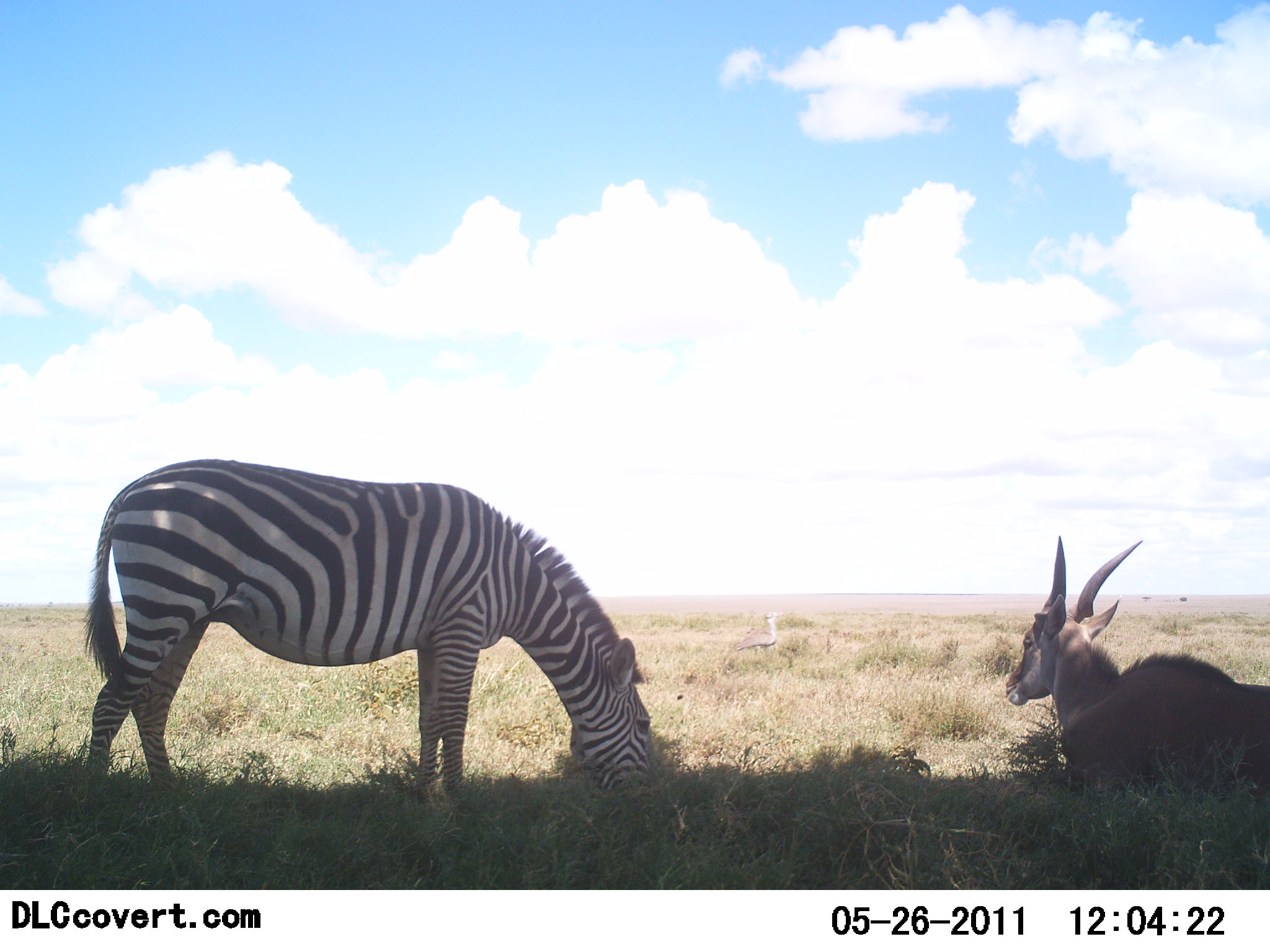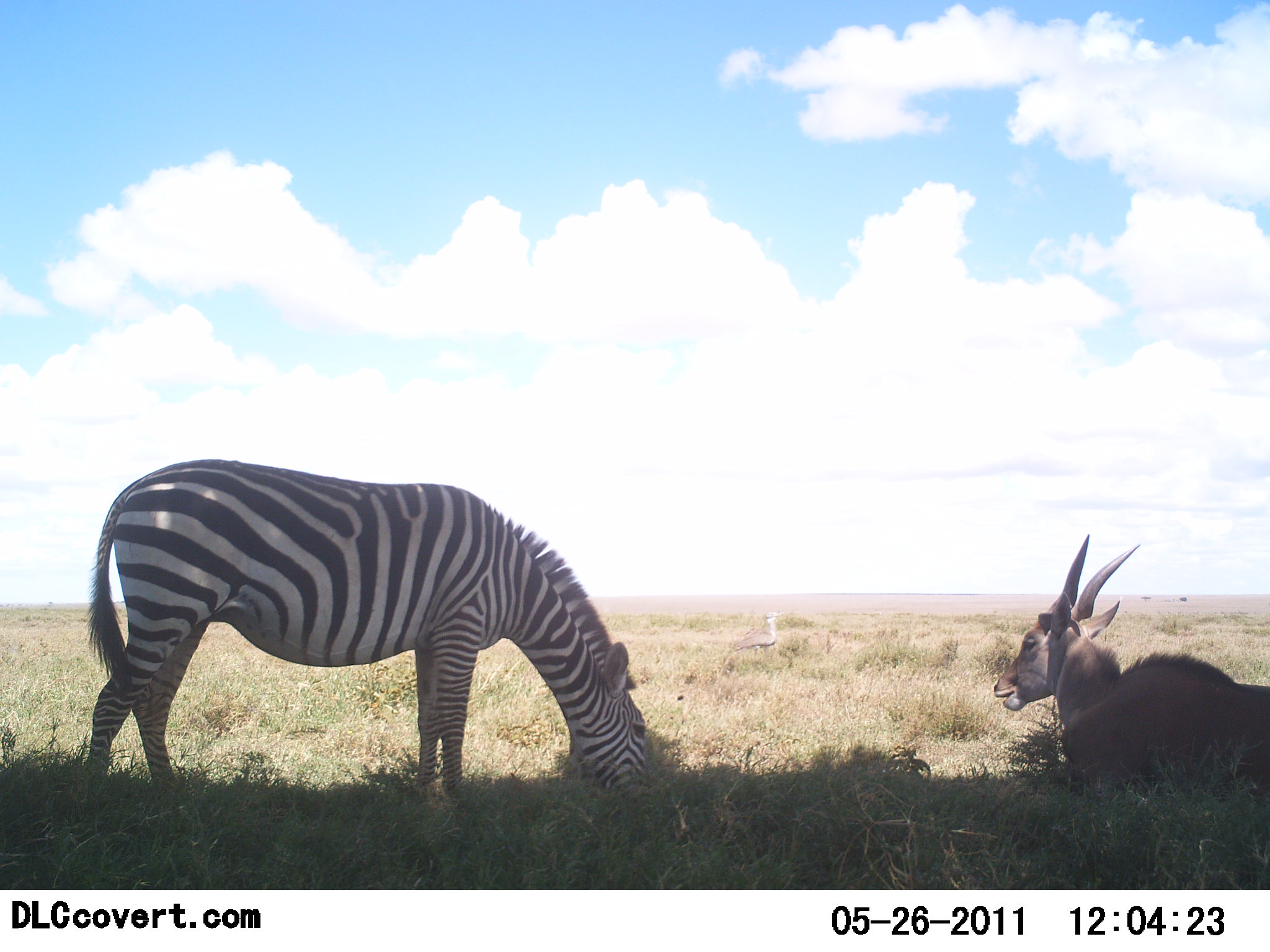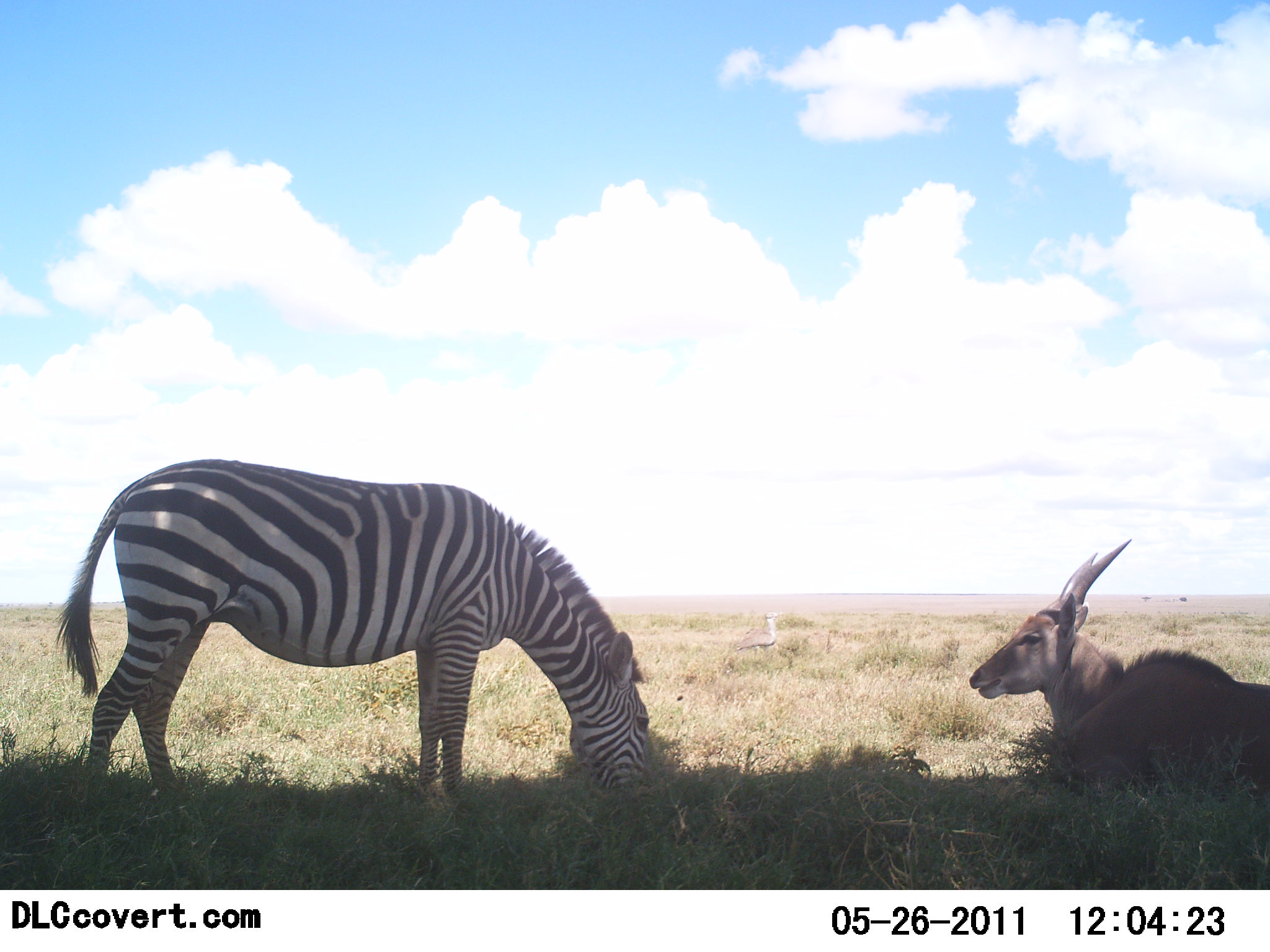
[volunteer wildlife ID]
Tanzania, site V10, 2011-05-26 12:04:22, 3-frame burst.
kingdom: Animalia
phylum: Chordata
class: Mammalia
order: Artiodactyla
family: Bovidae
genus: Tragelaphus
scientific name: Tragelaphus oryx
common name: eland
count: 1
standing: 0%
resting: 100%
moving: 0%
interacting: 0%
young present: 14%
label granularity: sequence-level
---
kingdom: Animalia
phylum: Chordata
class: Mammalia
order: Perissodactyla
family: Equidae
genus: Equus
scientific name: Equus quagga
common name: plains zebra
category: zebra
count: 1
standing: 21%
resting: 0%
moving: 0%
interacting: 0%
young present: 0%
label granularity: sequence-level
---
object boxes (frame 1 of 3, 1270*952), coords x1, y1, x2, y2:
animal: 76, 456, 655, 816; 1005, 534, 1270, 796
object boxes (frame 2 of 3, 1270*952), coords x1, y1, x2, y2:
animal: 76, 456, 655, 816; 992, 532, 1270, 794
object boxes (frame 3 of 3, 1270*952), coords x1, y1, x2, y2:
animal: 57, 456, 655, 816; 969, 535, 1270, 801